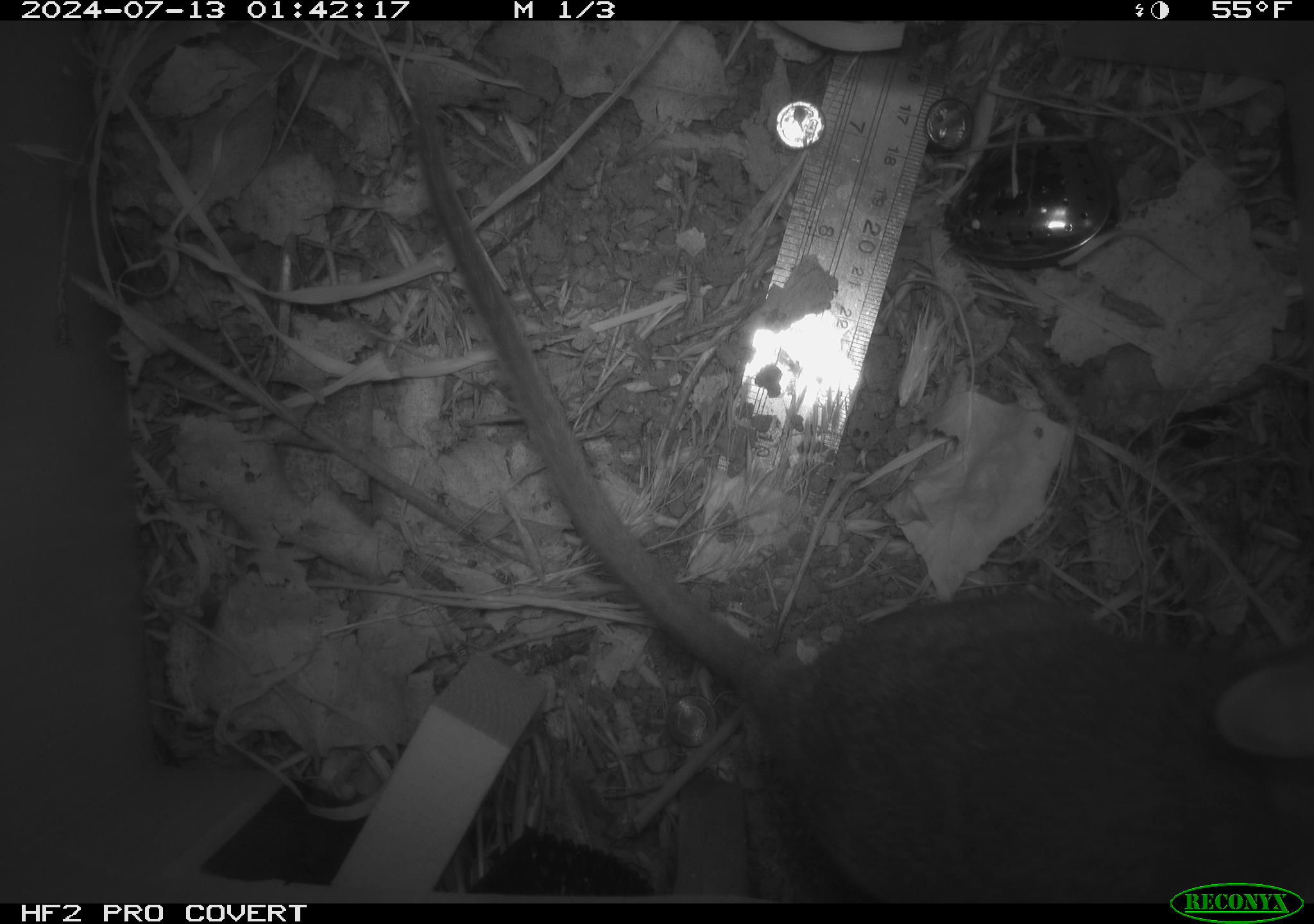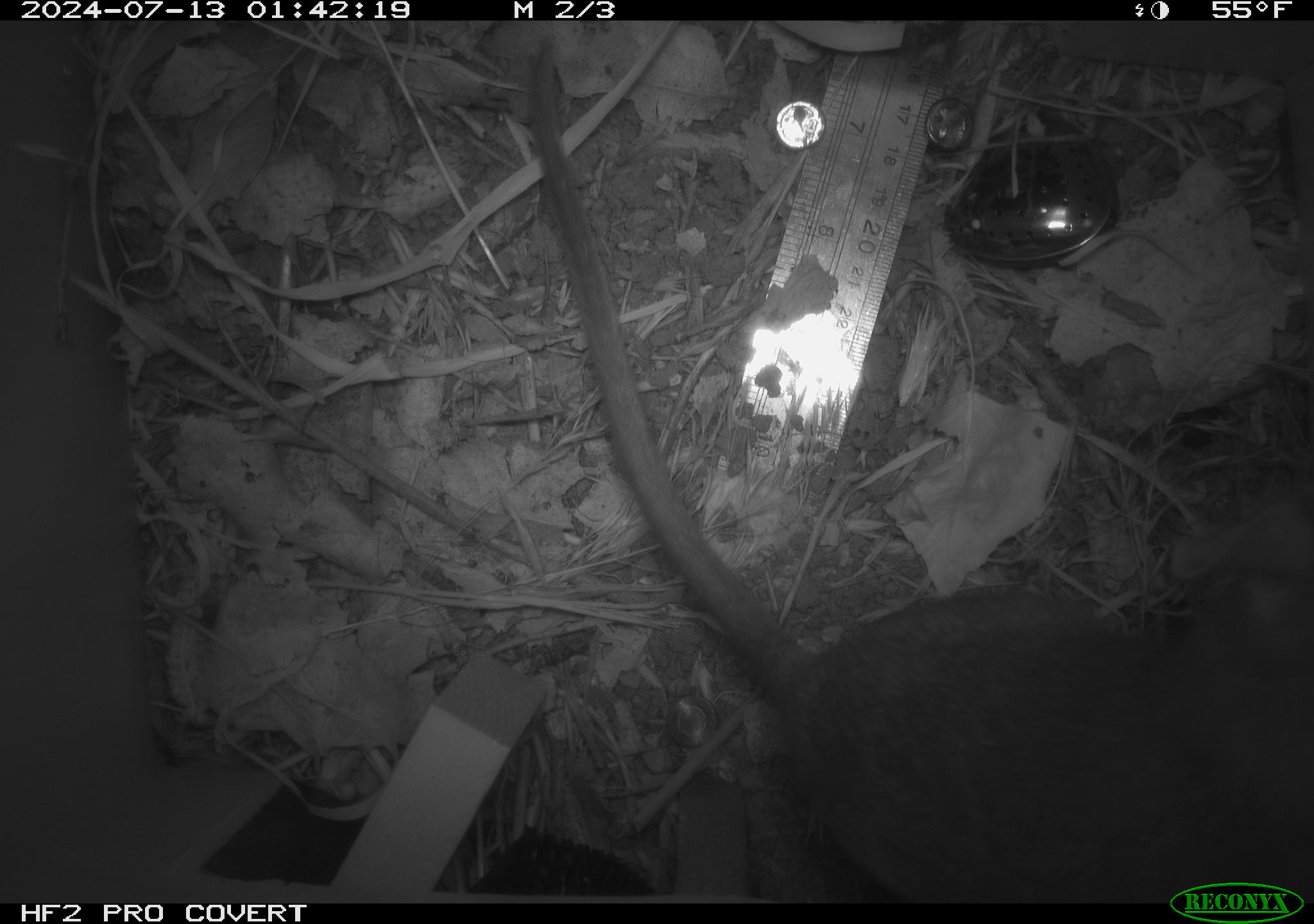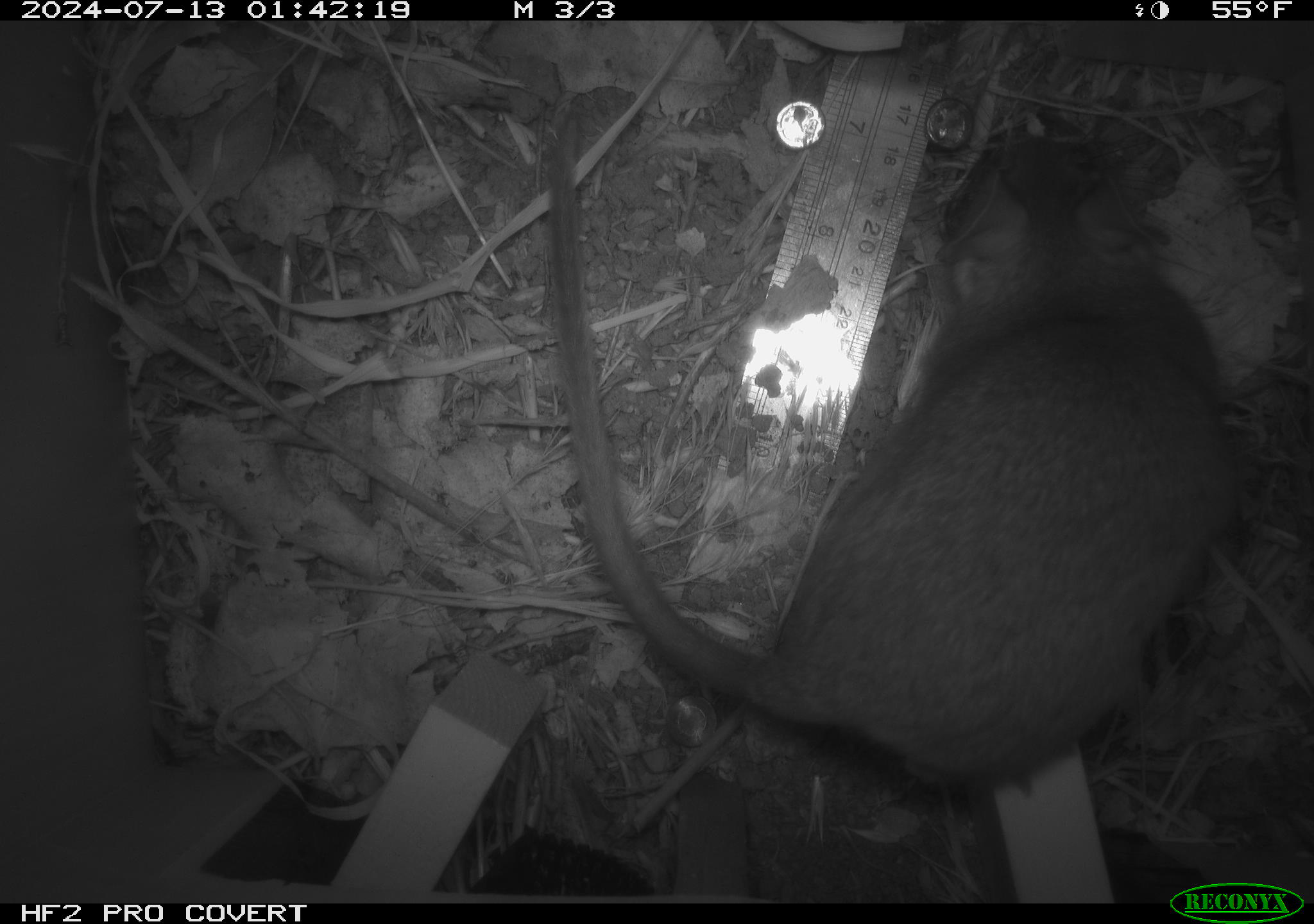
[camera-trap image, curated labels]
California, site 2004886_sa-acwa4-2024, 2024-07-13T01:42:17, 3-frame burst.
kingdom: Animalia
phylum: Chordata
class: Mammalia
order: Rodentia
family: Cricetidae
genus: Neotoma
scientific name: Neotoma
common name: pack rat or woodrat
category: neotoma species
Neotoma species (pack rat or woodrat) (Neotoma).